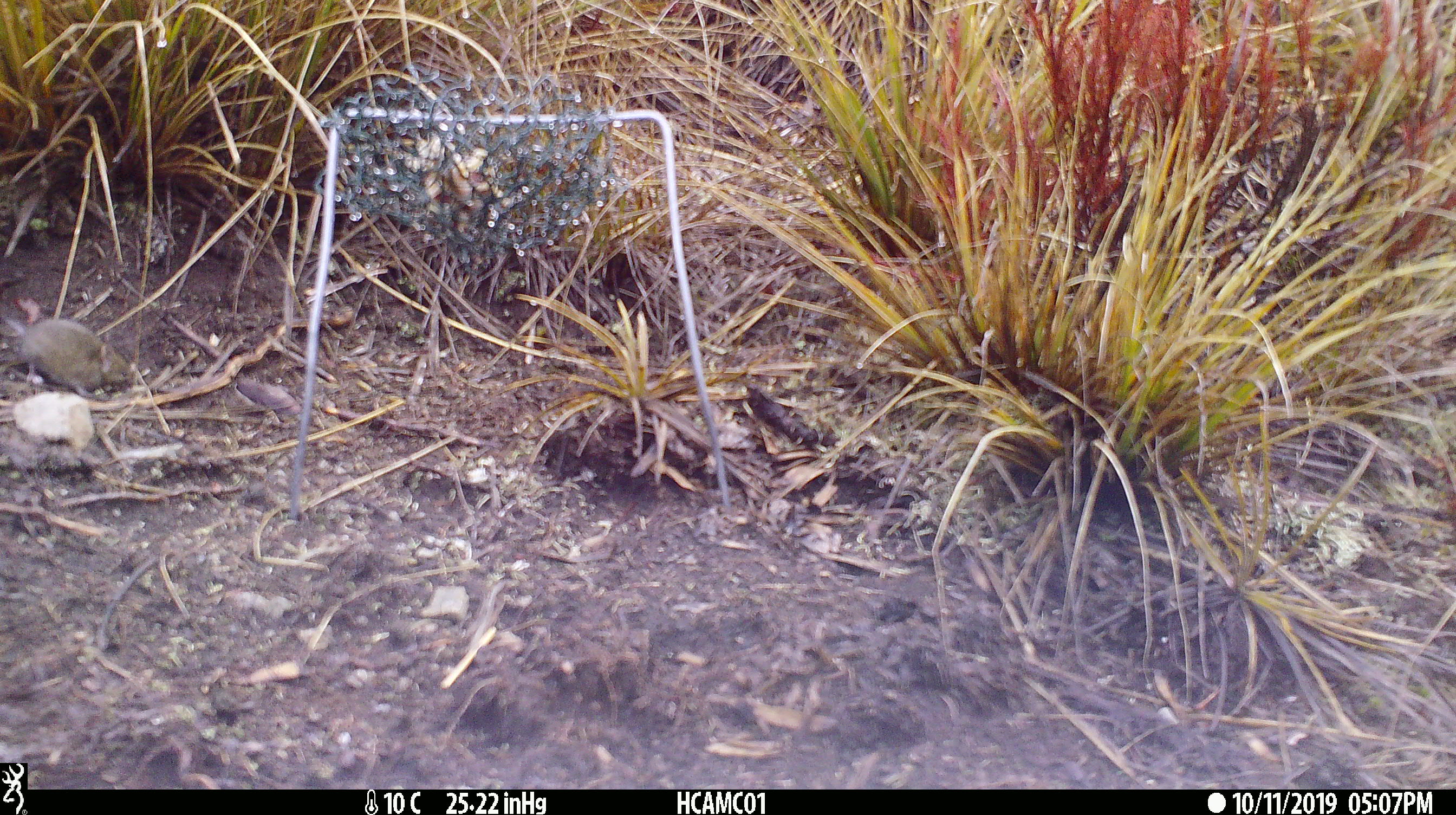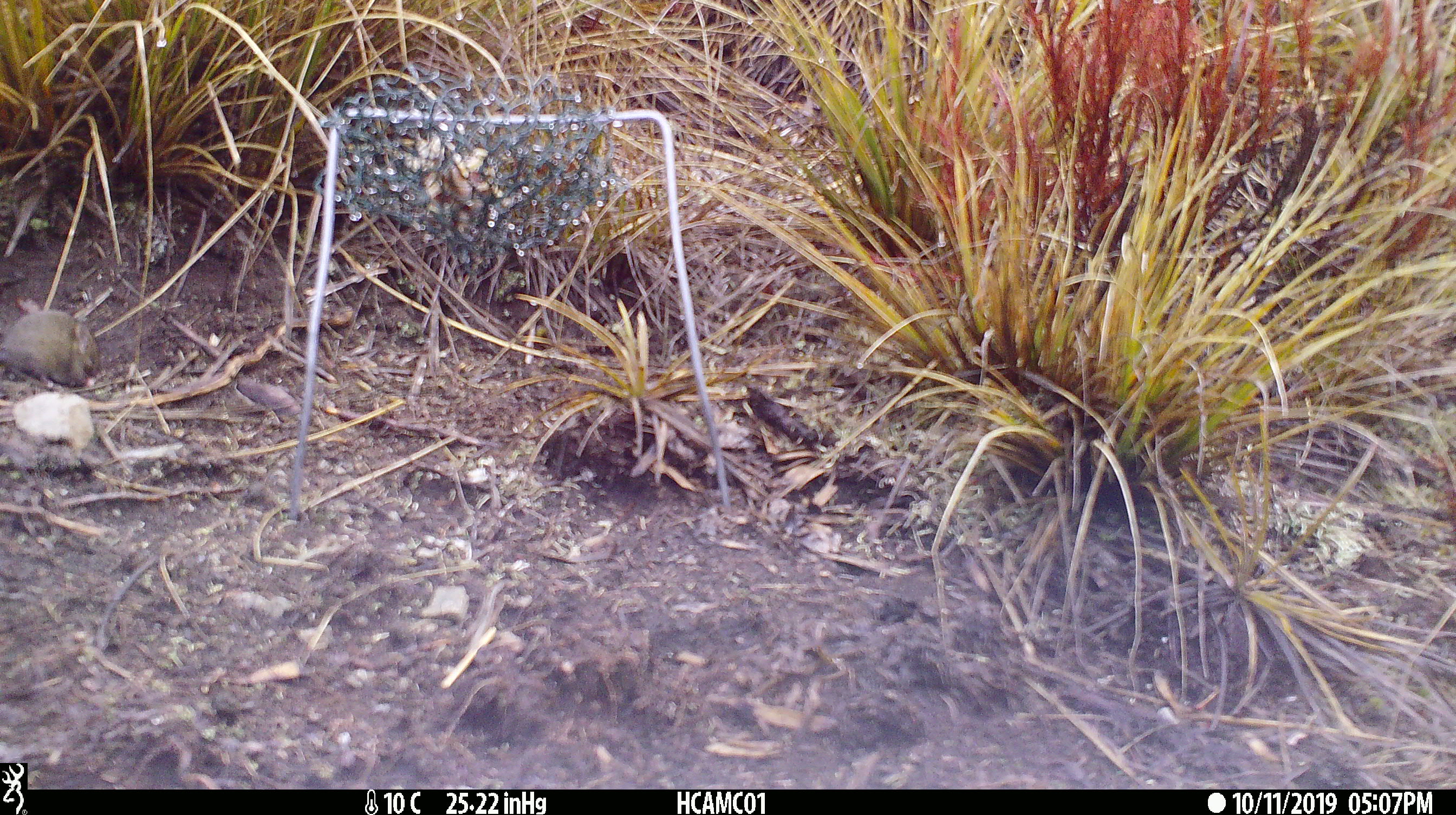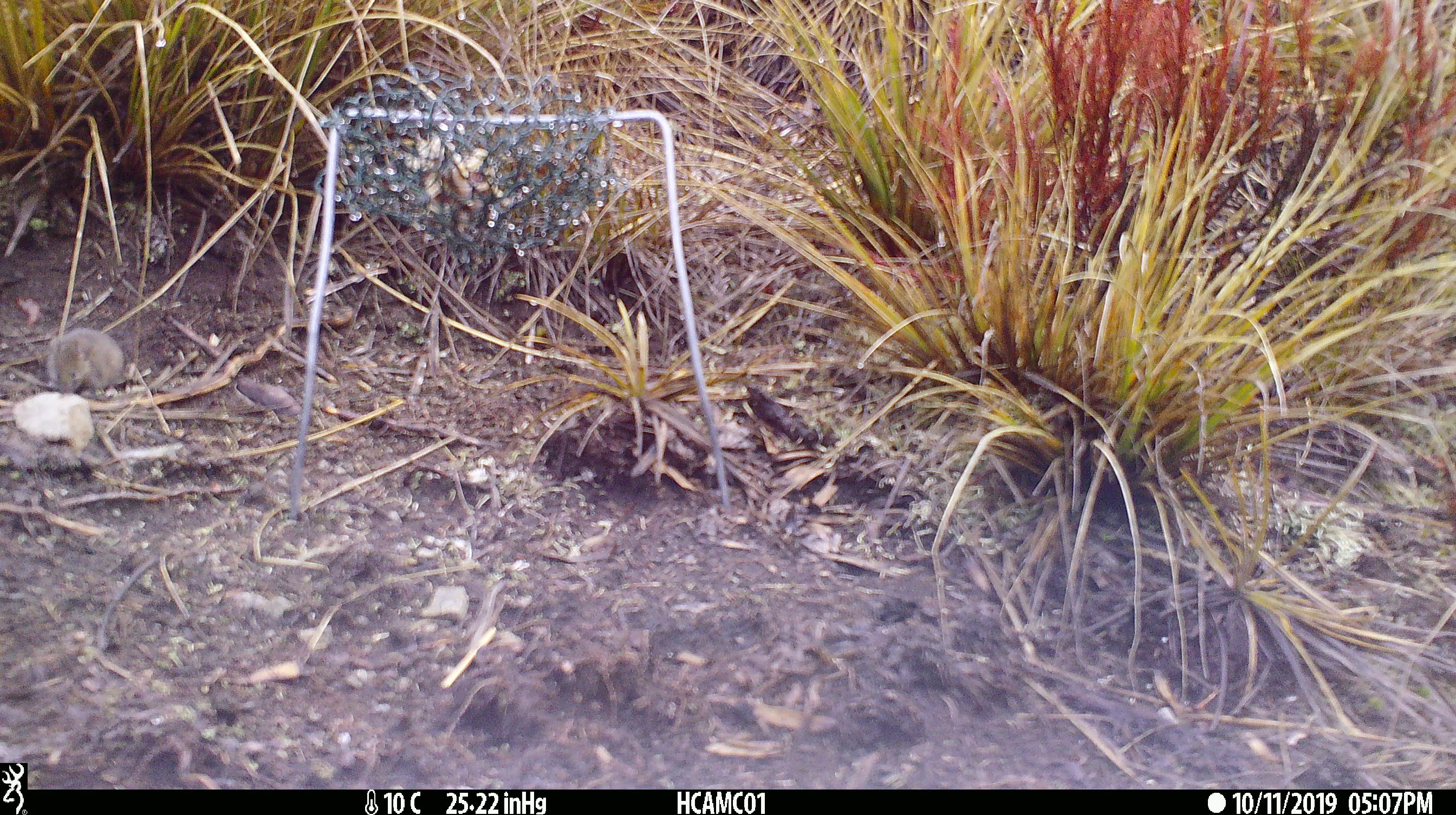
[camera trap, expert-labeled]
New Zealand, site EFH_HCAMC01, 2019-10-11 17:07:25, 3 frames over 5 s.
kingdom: Animalia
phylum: Chordata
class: Mammalia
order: Rodentia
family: Muridae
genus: Mus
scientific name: Mus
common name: mouse